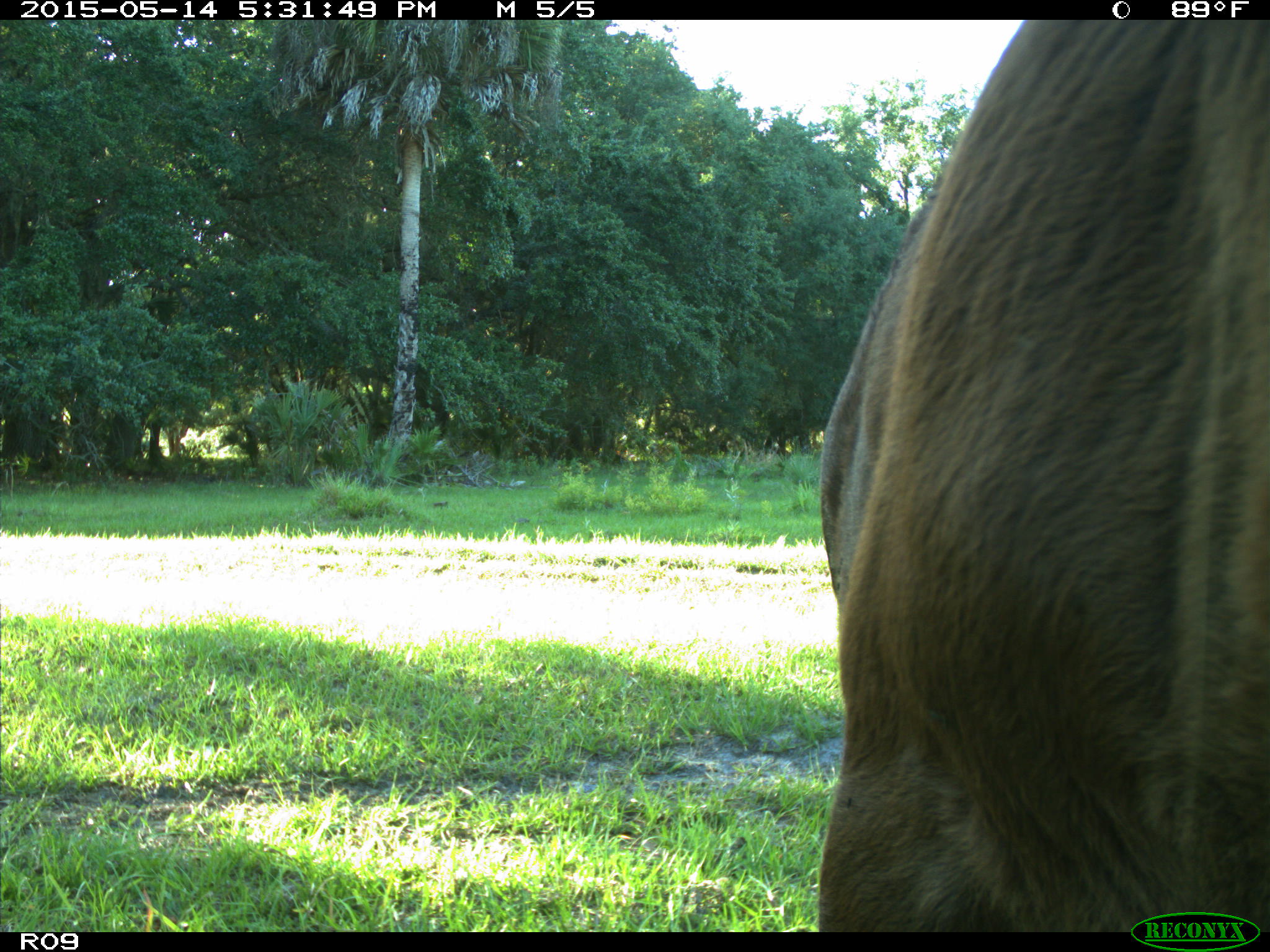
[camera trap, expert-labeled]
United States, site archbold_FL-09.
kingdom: Animalia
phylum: Chordata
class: Mammalia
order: Artiodactyla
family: Bovidae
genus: Bos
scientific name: Bos taurus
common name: domestic cow